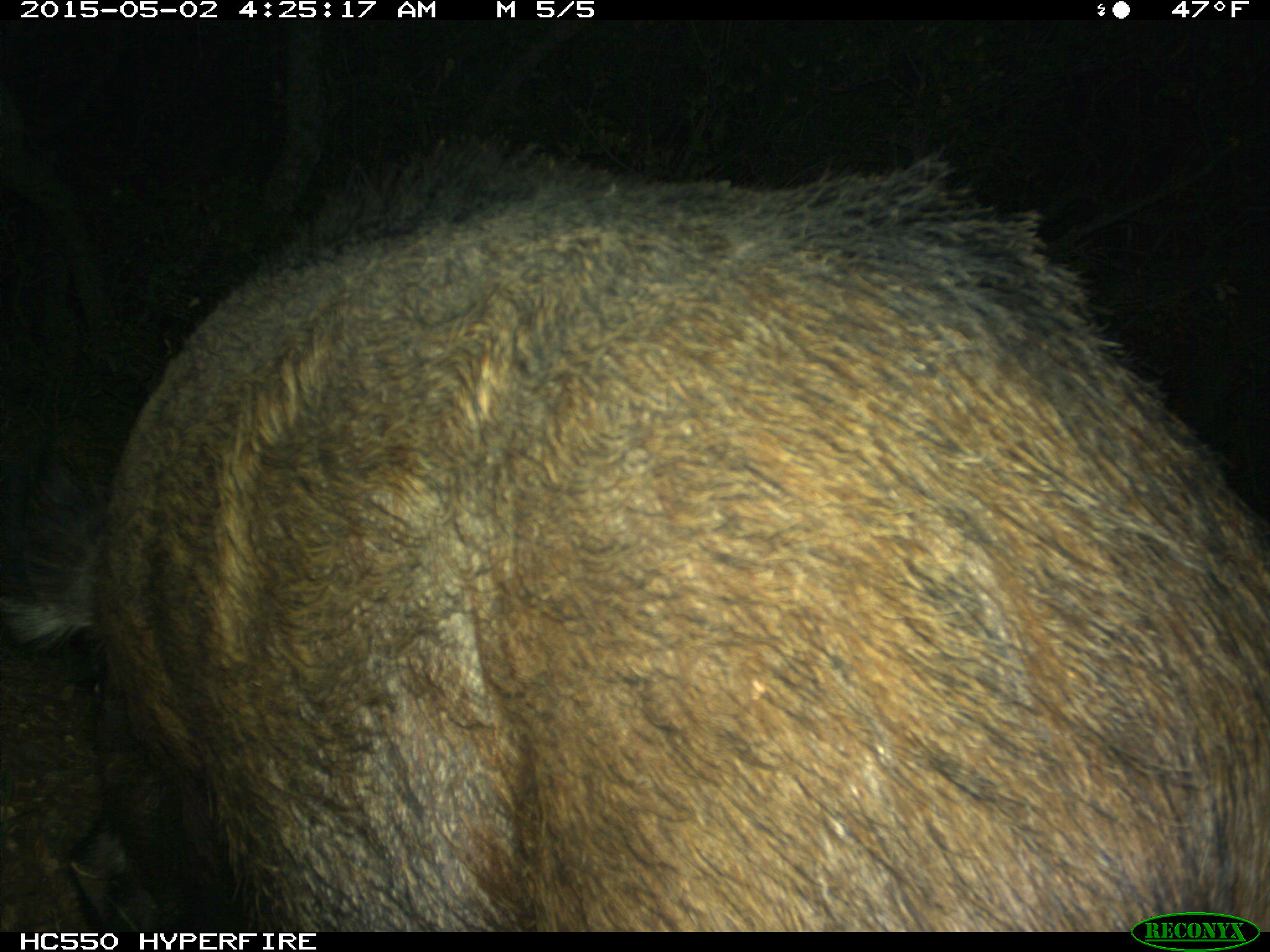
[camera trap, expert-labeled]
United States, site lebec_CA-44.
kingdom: Animalia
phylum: Chordata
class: Mammalia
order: Artiodactyla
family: Suidae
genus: Sus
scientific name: Sus scrofa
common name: wild boar